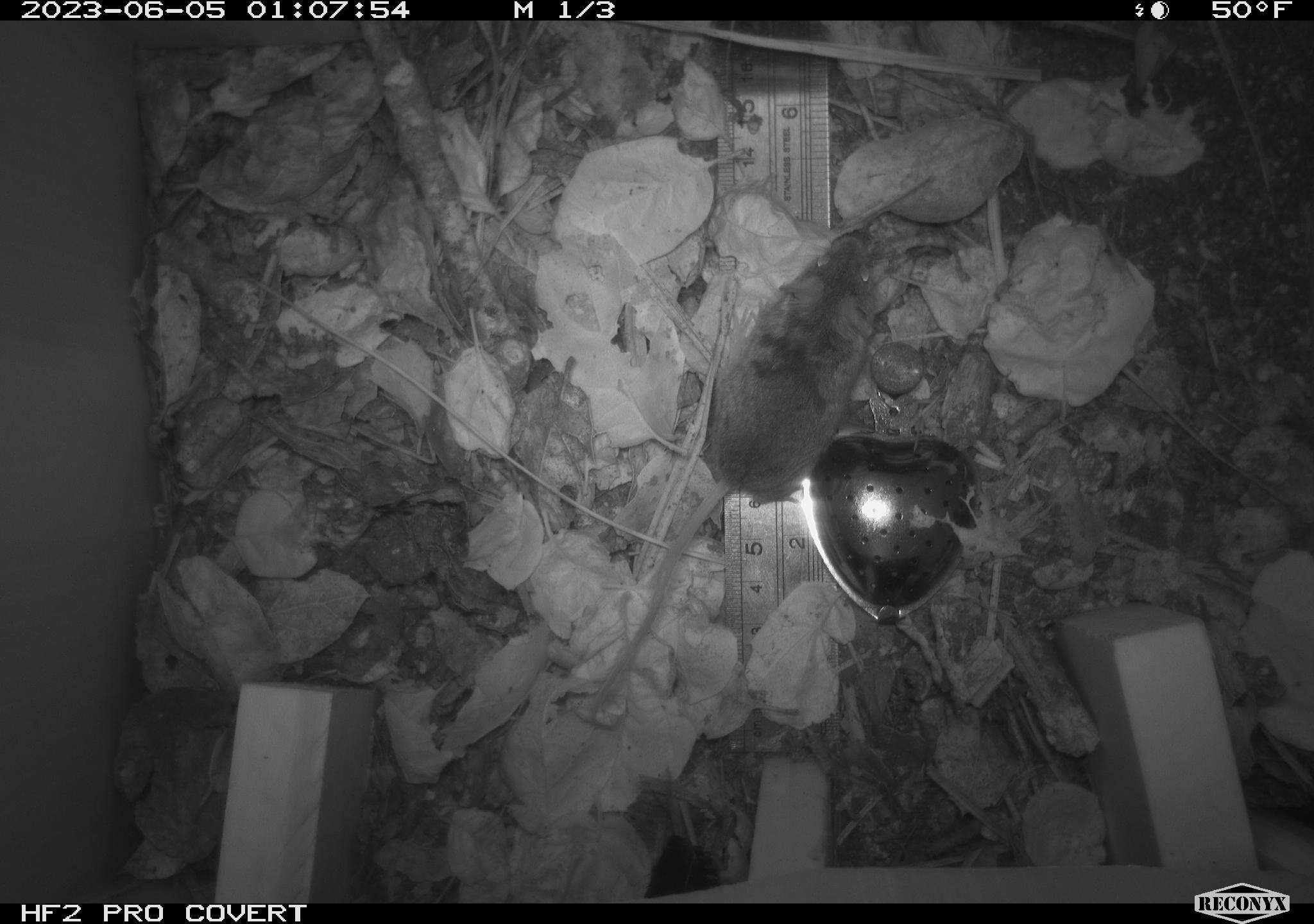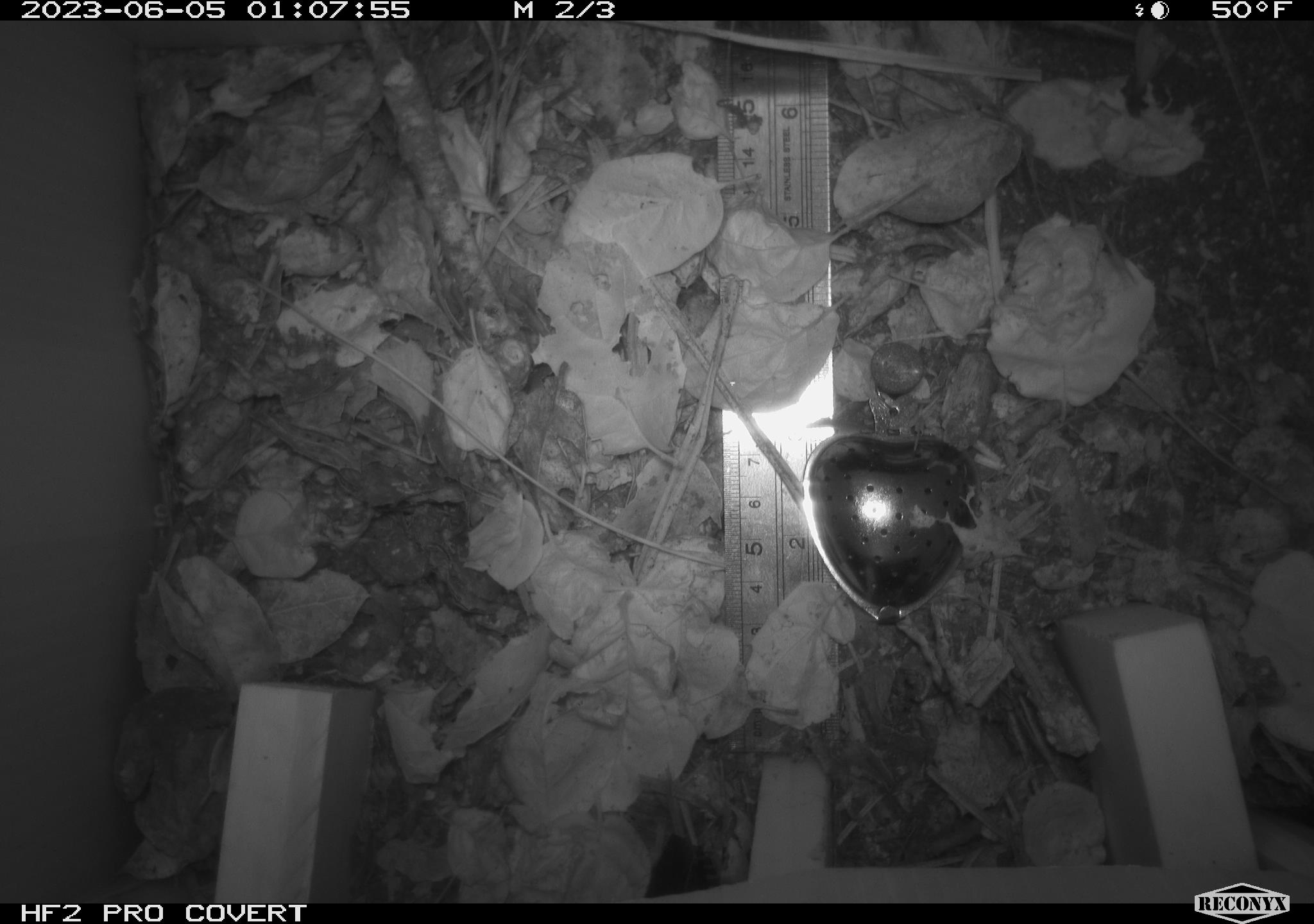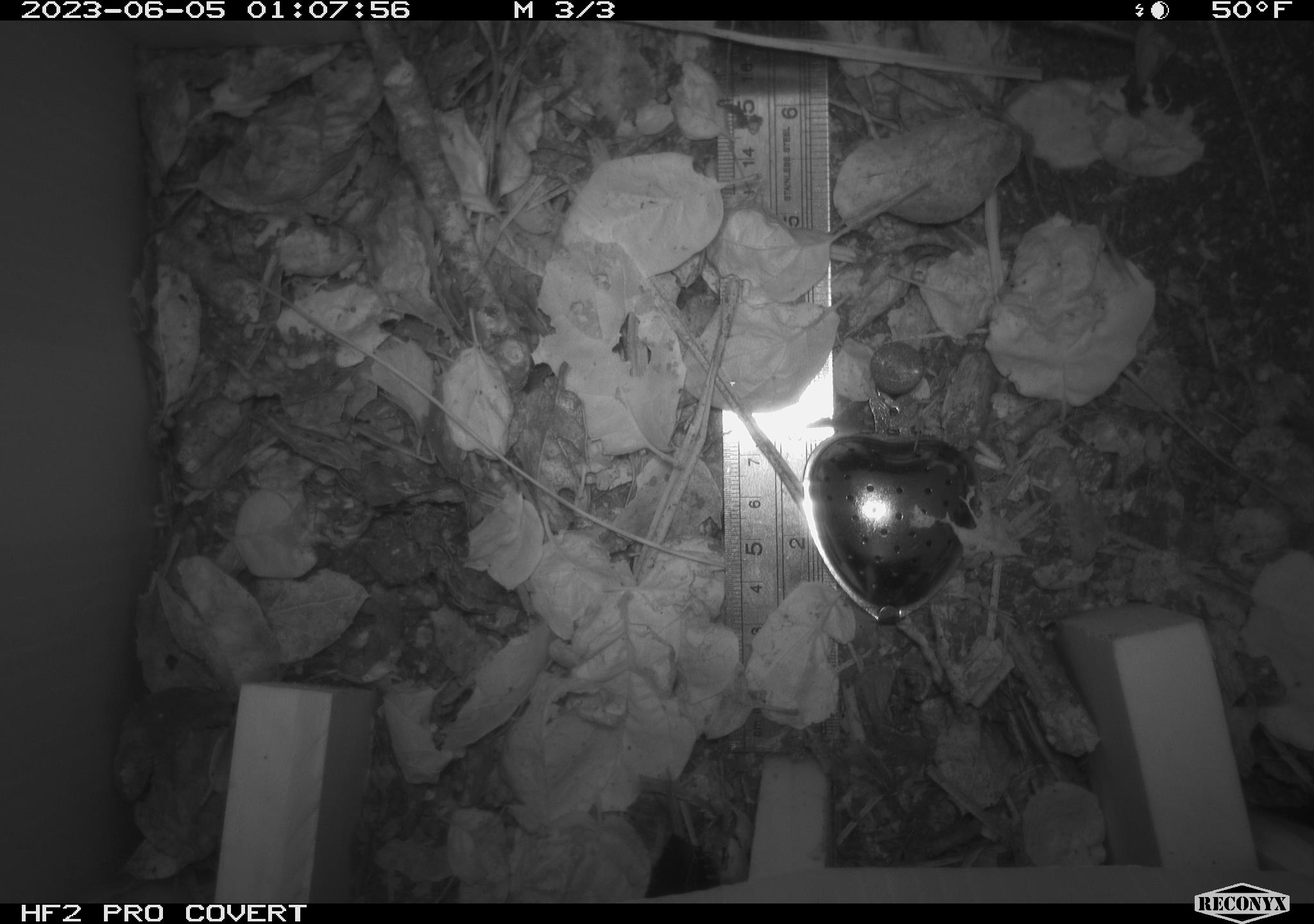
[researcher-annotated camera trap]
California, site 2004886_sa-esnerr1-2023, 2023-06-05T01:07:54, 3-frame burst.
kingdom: Animalia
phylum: Chordata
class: Mammalia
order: Rodentia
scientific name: Rodentia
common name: mouse species